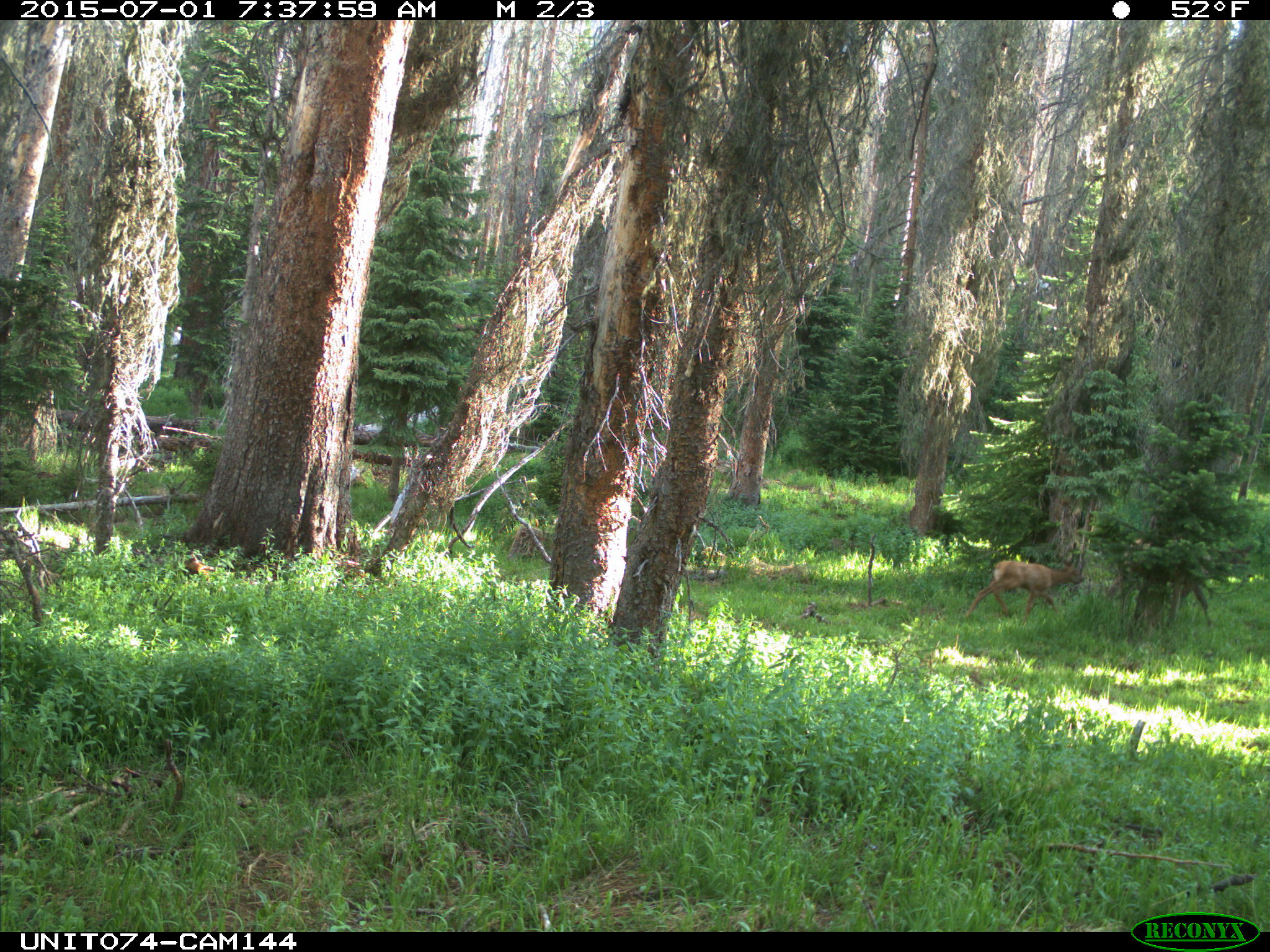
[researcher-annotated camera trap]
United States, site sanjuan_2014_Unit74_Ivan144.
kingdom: Animalia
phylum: Chordata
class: Mammalia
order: Artiodactyla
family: Cervidae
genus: Cervus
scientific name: Cervus elaphus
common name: red deer